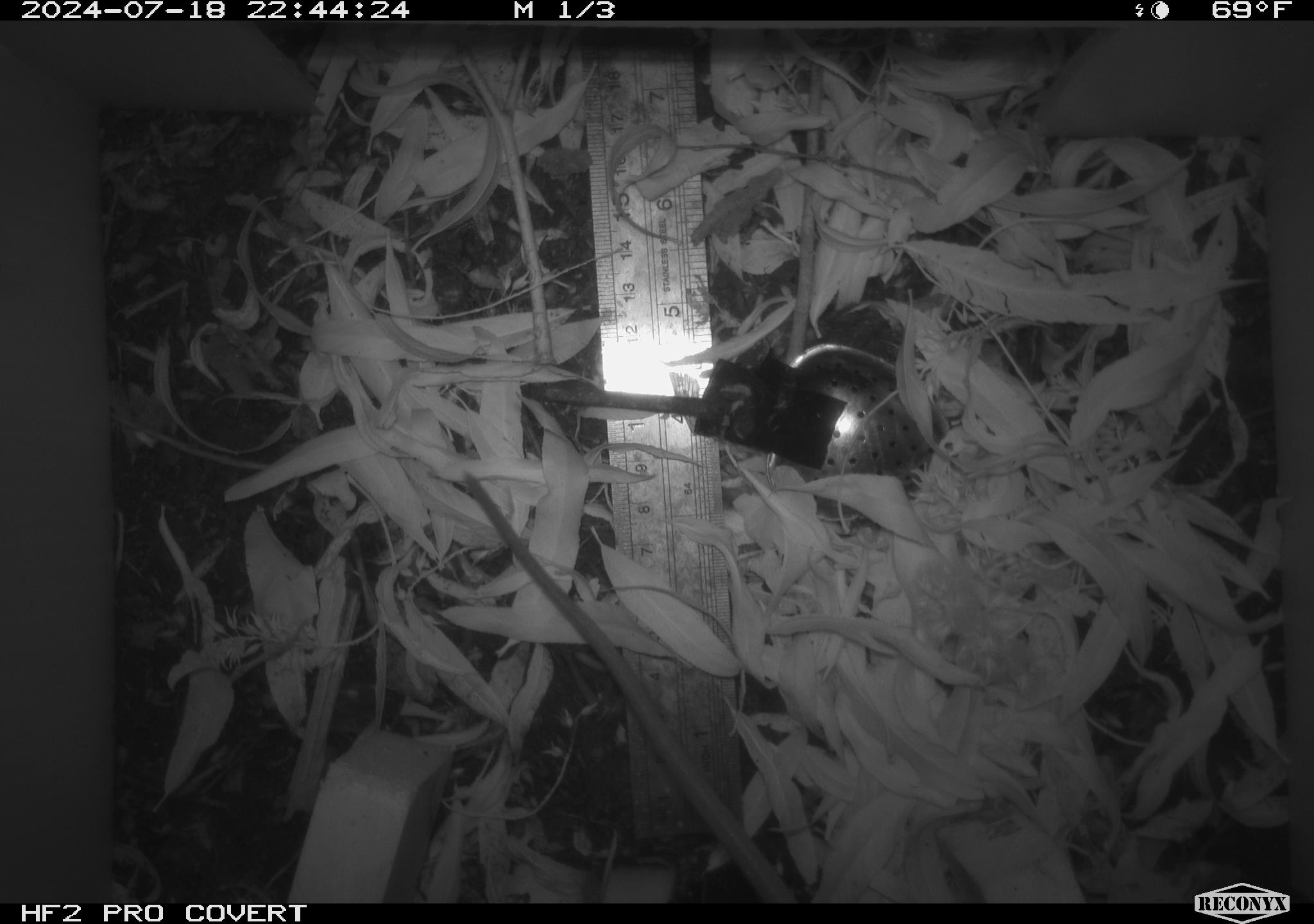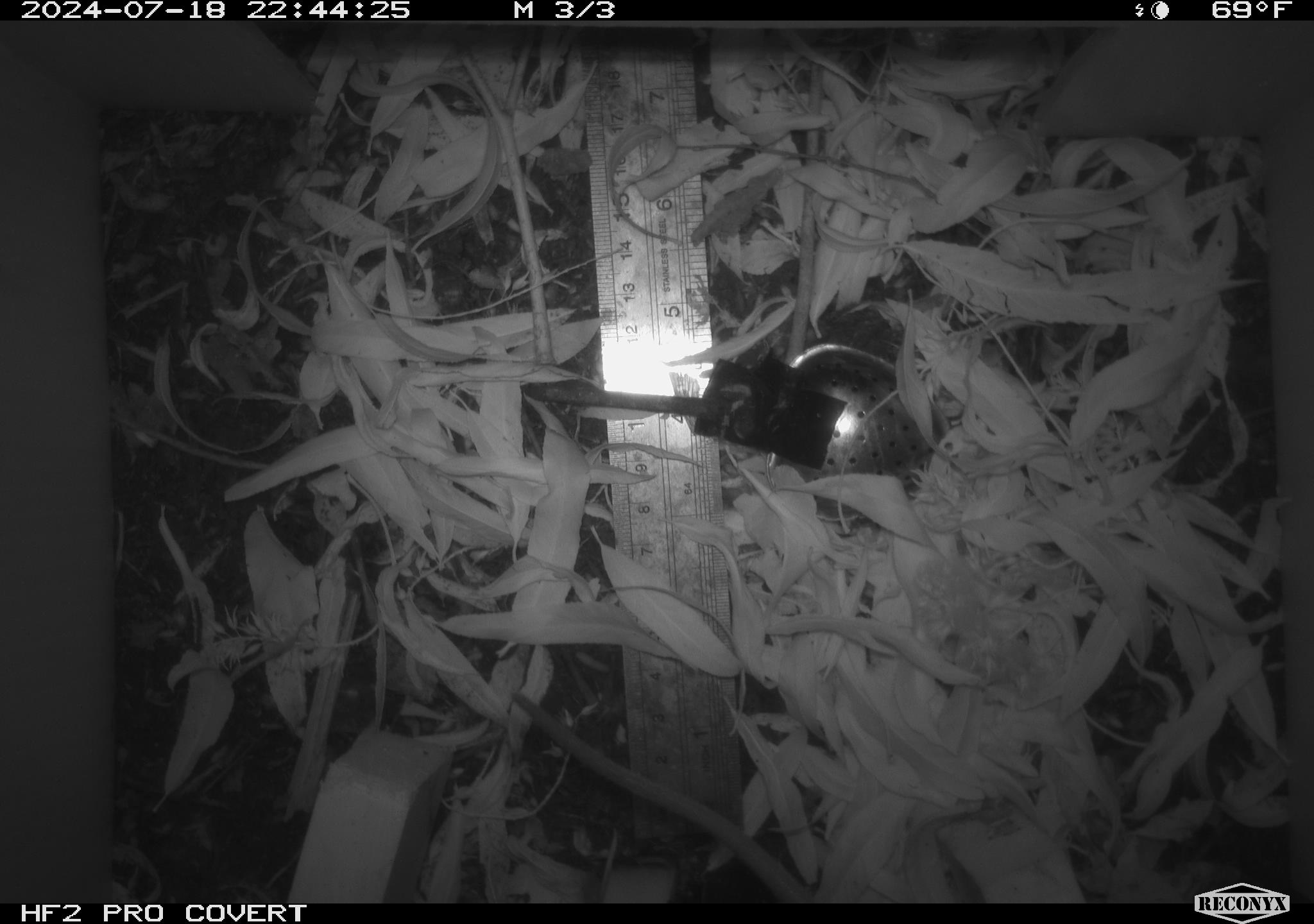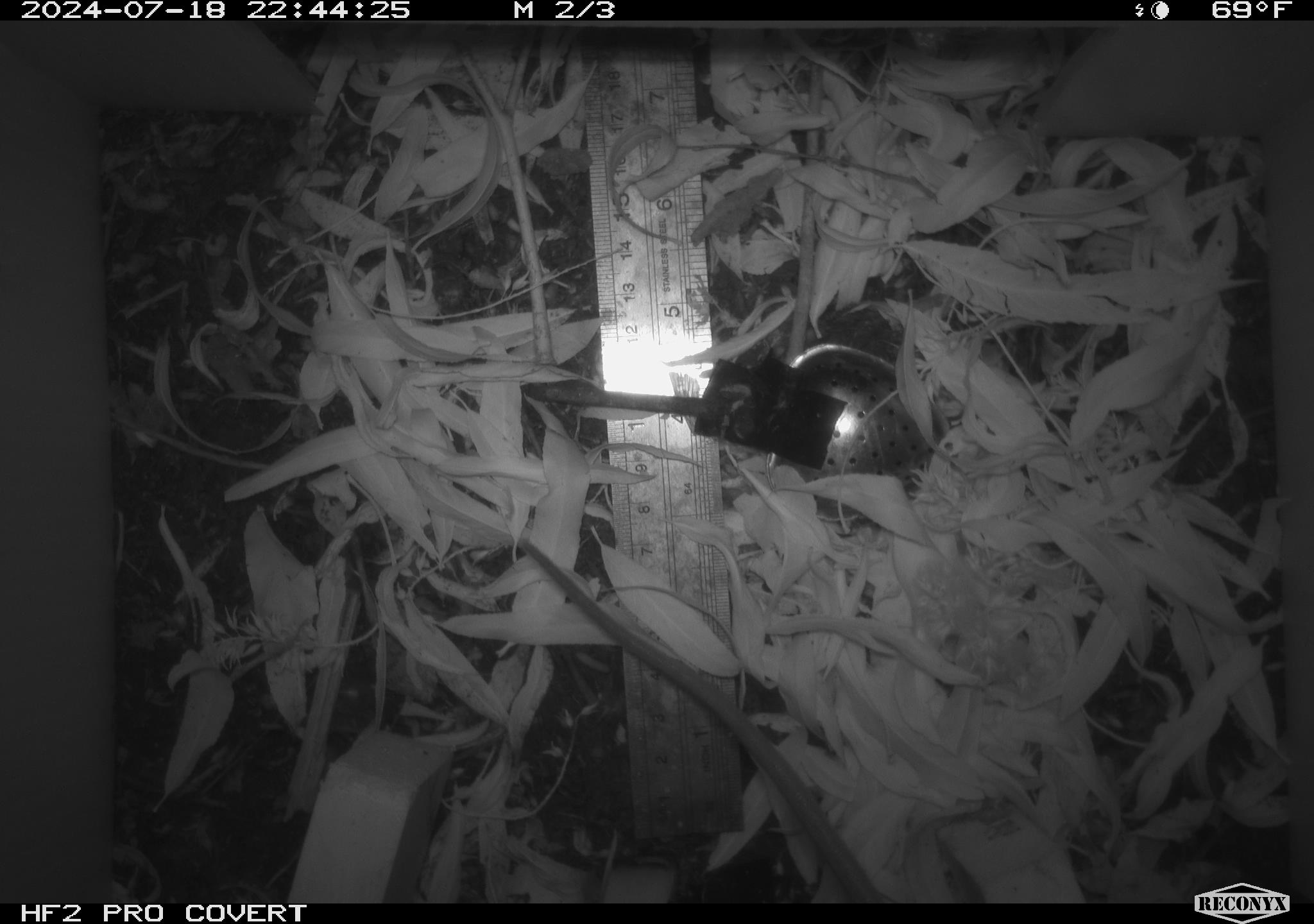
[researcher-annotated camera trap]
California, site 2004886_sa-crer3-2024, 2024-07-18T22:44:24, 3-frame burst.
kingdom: Animalia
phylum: Chordata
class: Mammalia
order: Rodentia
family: Muridae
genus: Rattus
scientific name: Rattus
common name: rat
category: rattus species